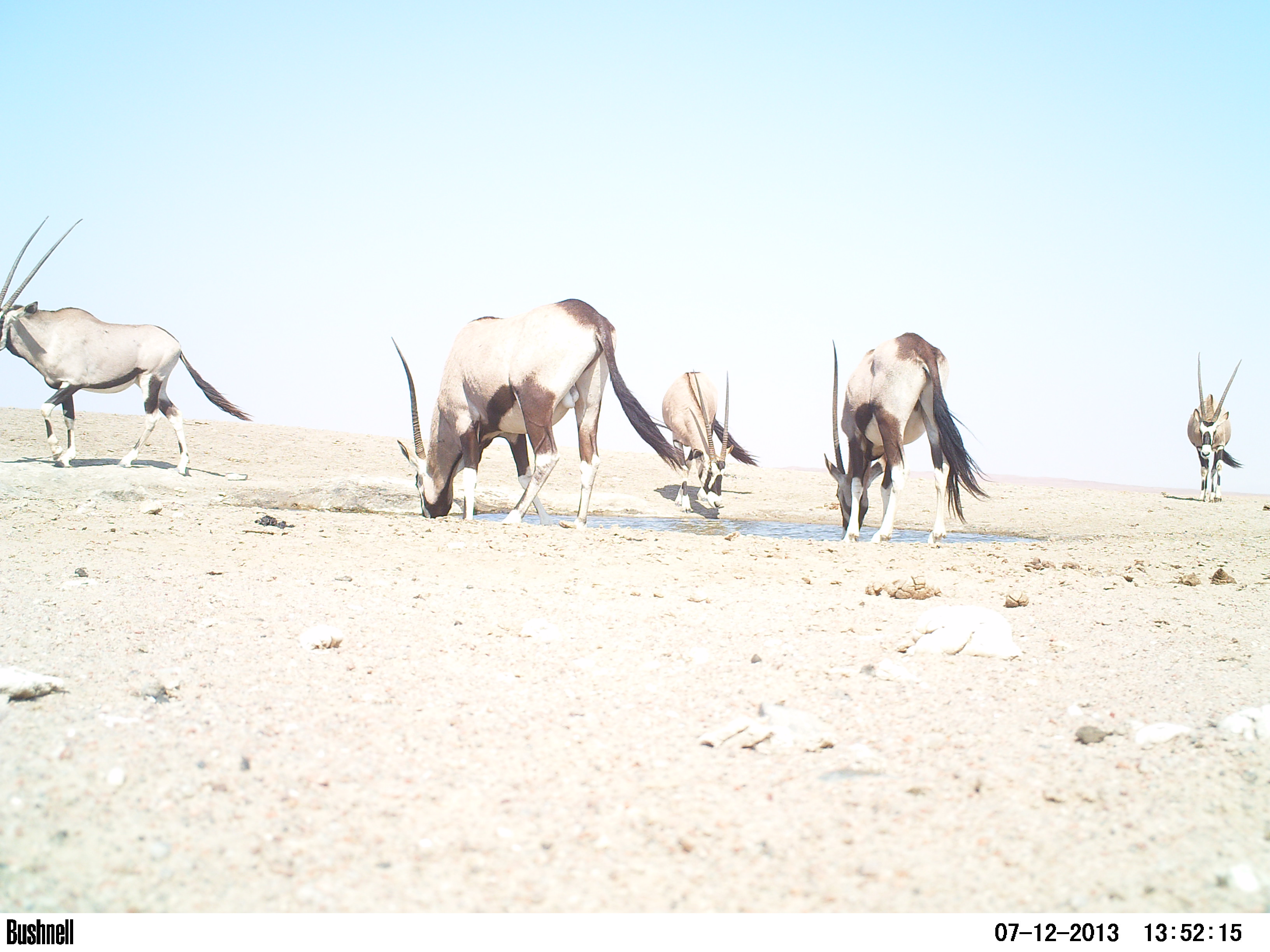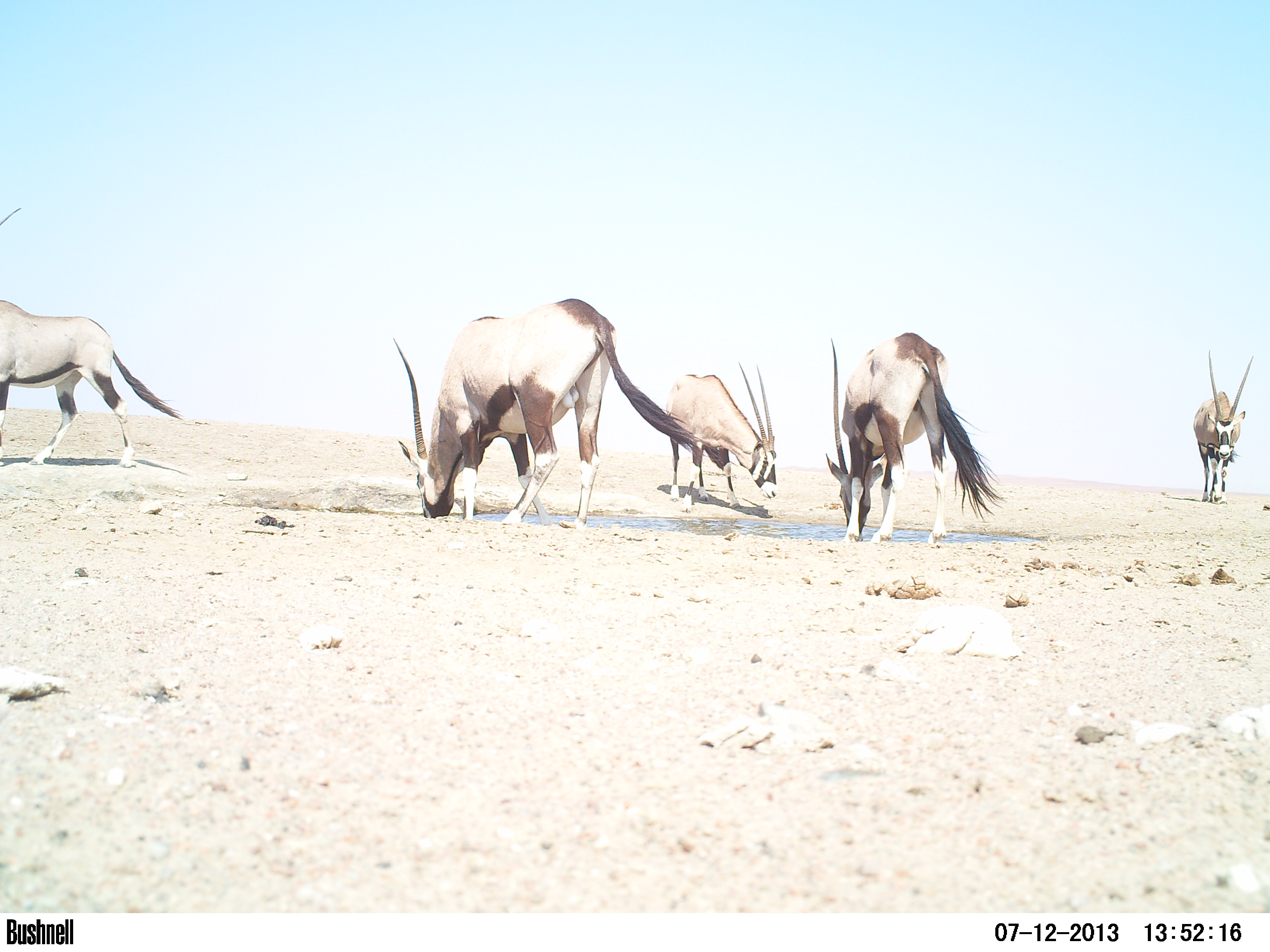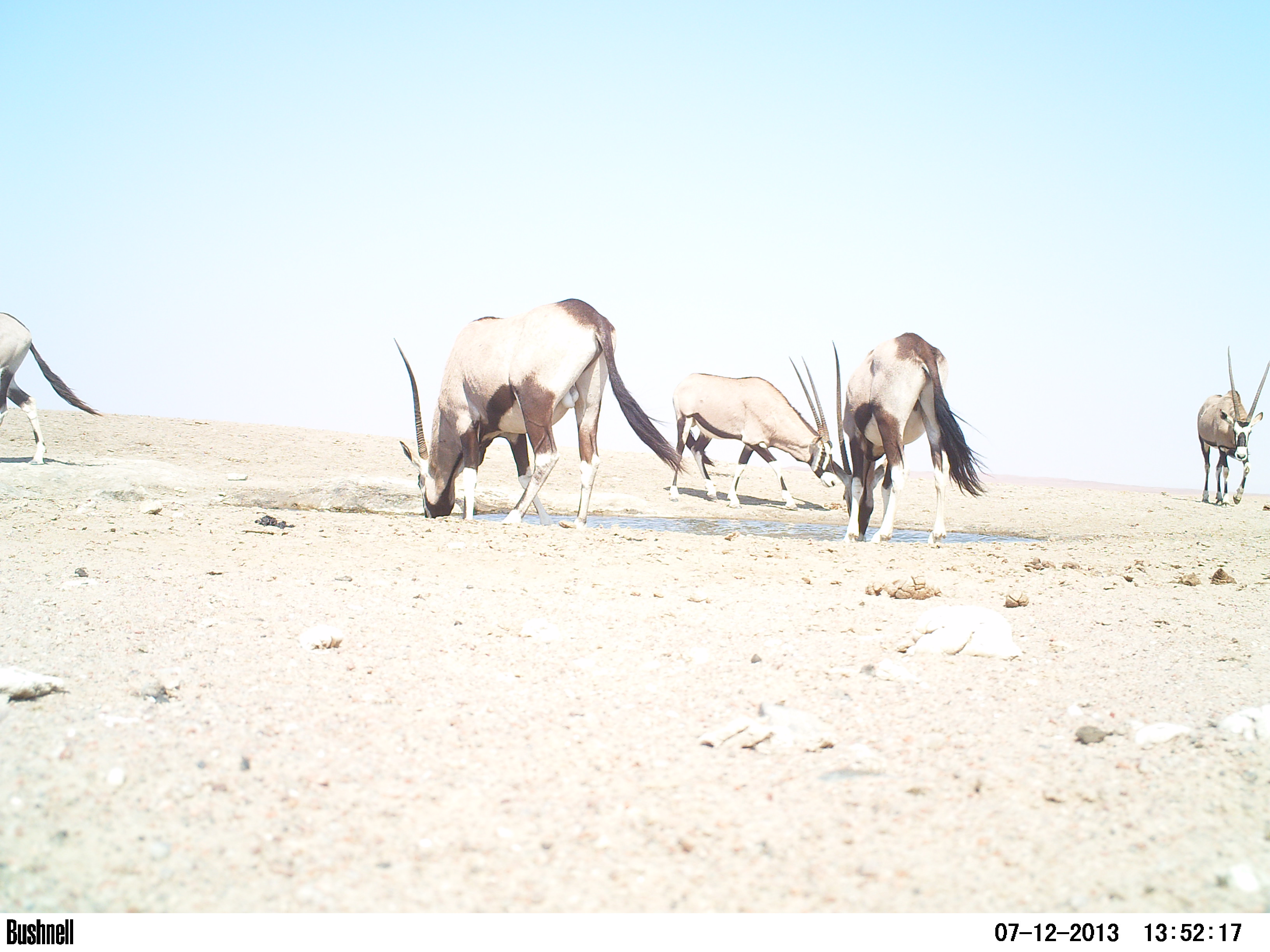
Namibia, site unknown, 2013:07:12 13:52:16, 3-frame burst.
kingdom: Animalia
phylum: Chordata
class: Mammalia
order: Artiodactyla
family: Bovidae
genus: Oryx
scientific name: Oryx gazella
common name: gemsbok